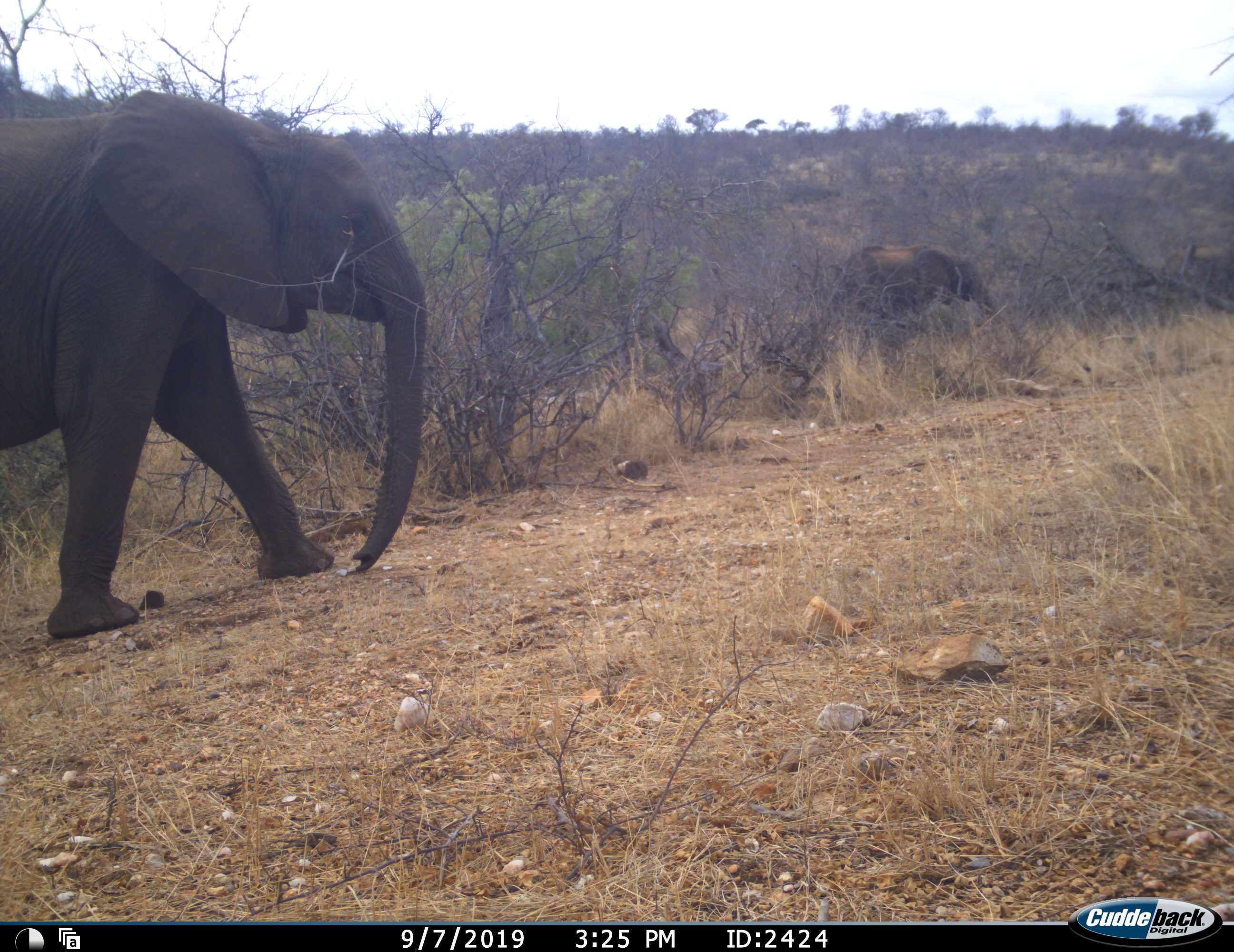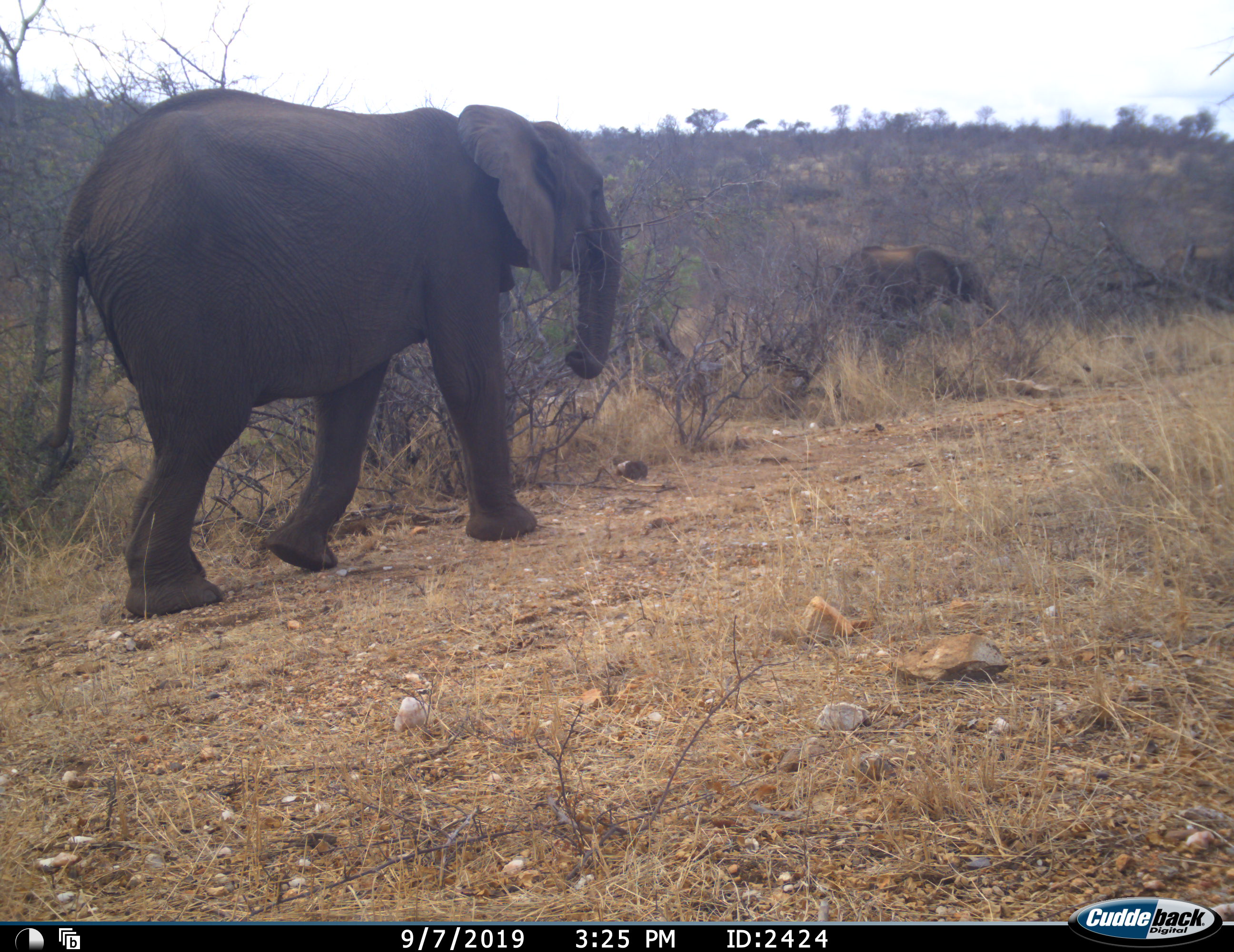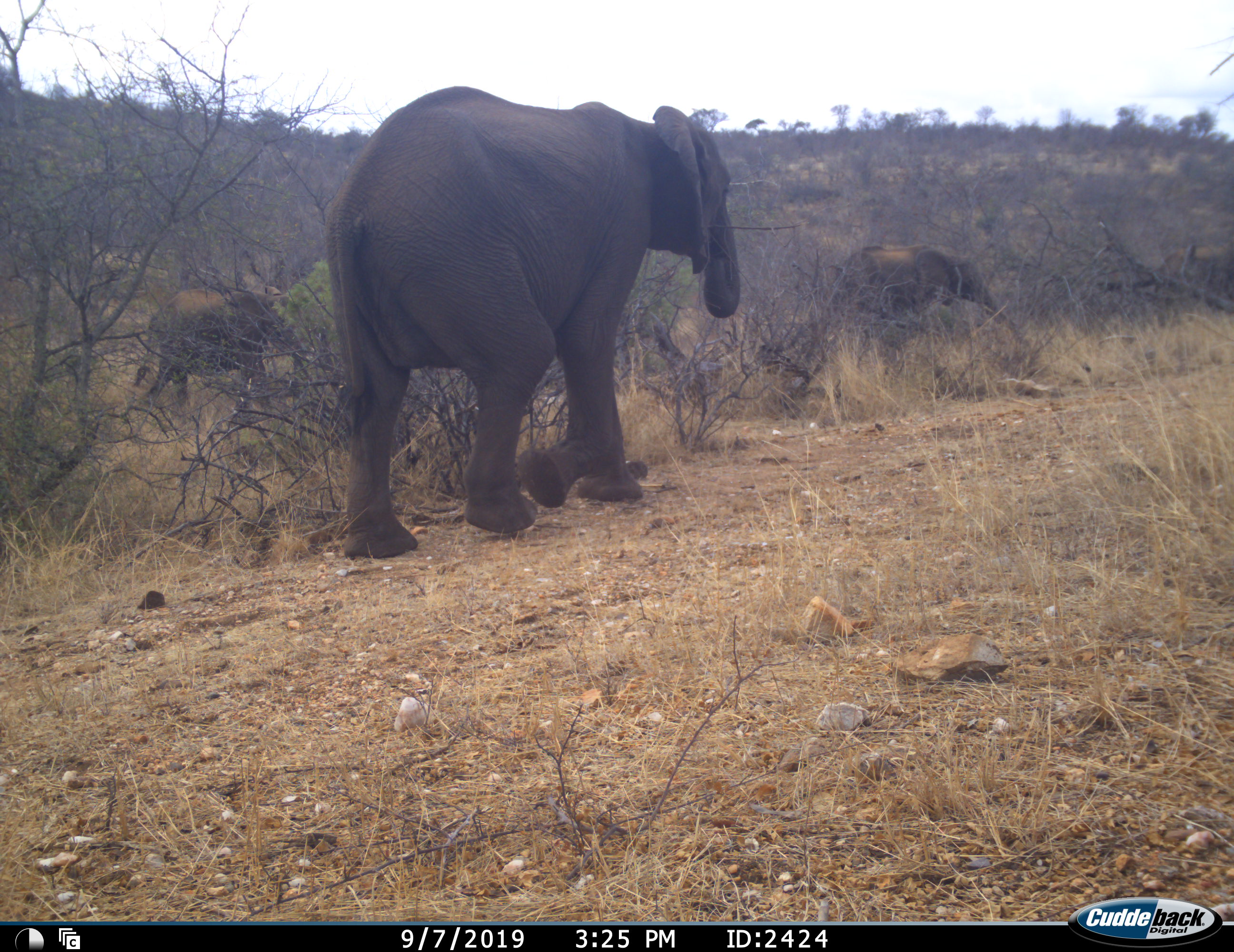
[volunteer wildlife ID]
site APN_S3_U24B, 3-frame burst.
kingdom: Animalia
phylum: Chordata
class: Mammalia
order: Proboscidea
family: Elephantidae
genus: Loxodonta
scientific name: Loxodonta africana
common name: african bush elephant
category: elephant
Elephant (african bush elephant) (Loxodonta africana), count 3. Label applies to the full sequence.